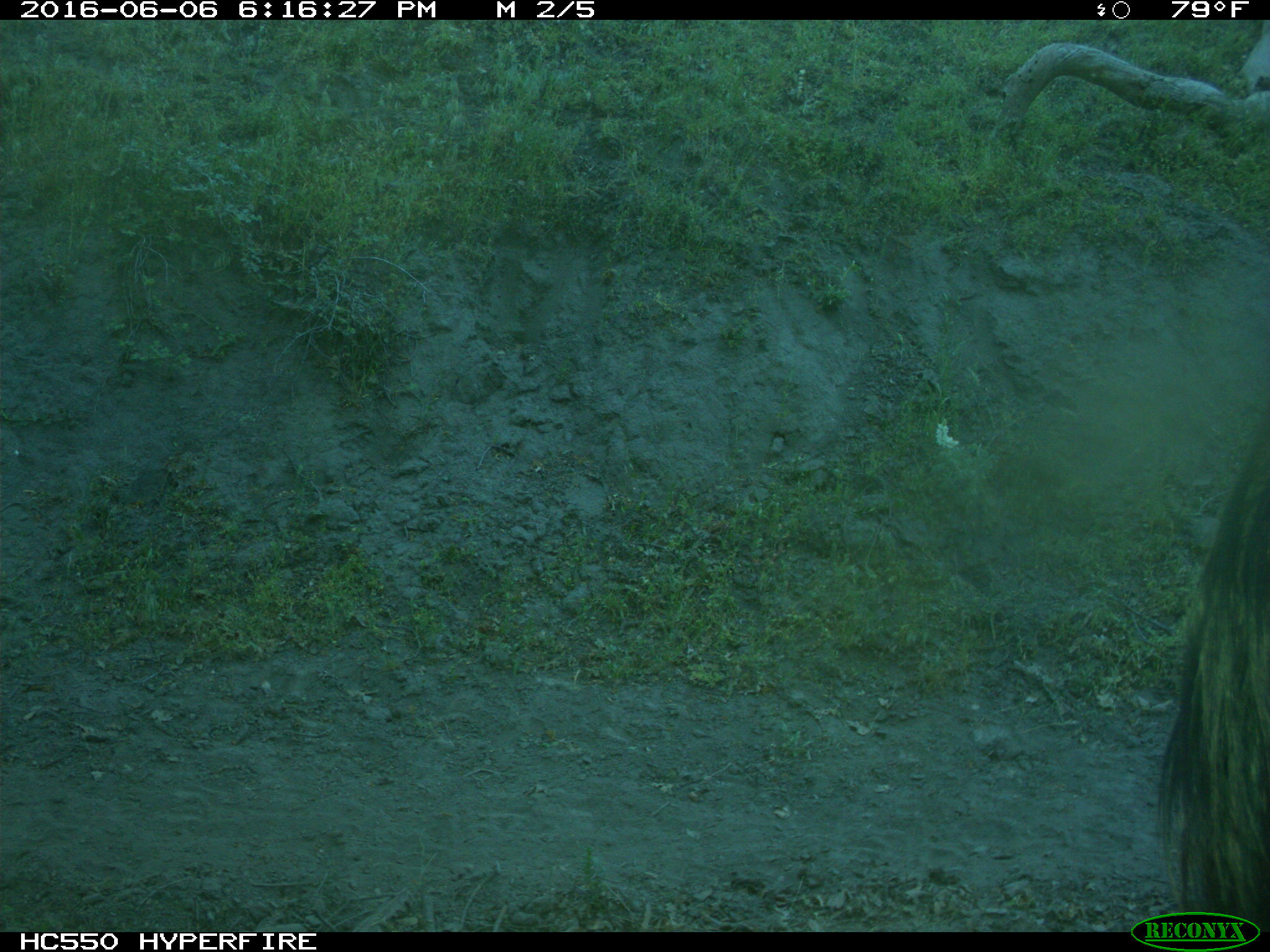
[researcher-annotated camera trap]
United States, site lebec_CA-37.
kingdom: Animalia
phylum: Chordata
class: Mammalia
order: Artiodactyla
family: Bovidae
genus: Bos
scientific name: Bos taurus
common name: domestic cow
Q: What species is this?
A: Bos taurus (domestic cow).